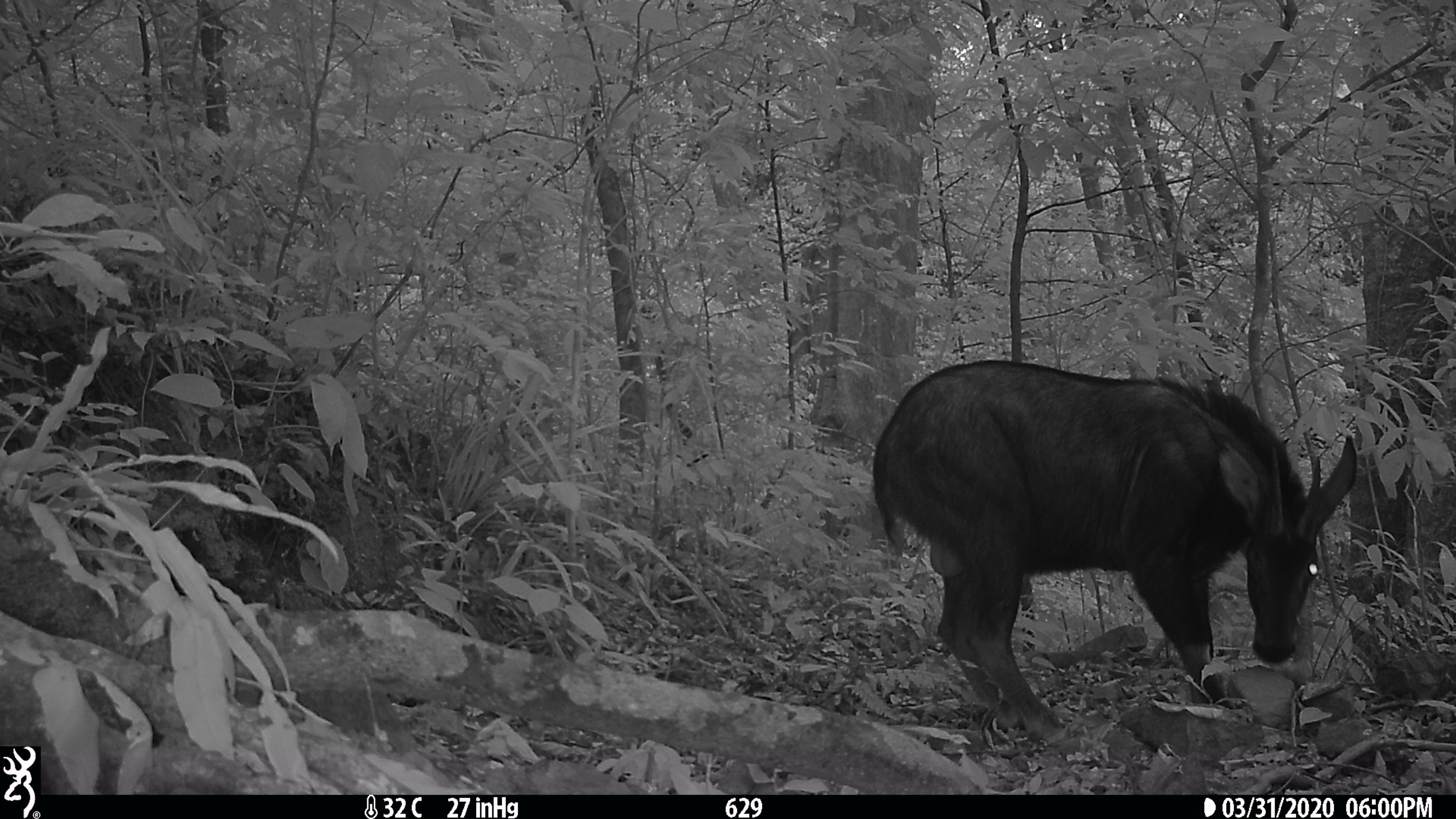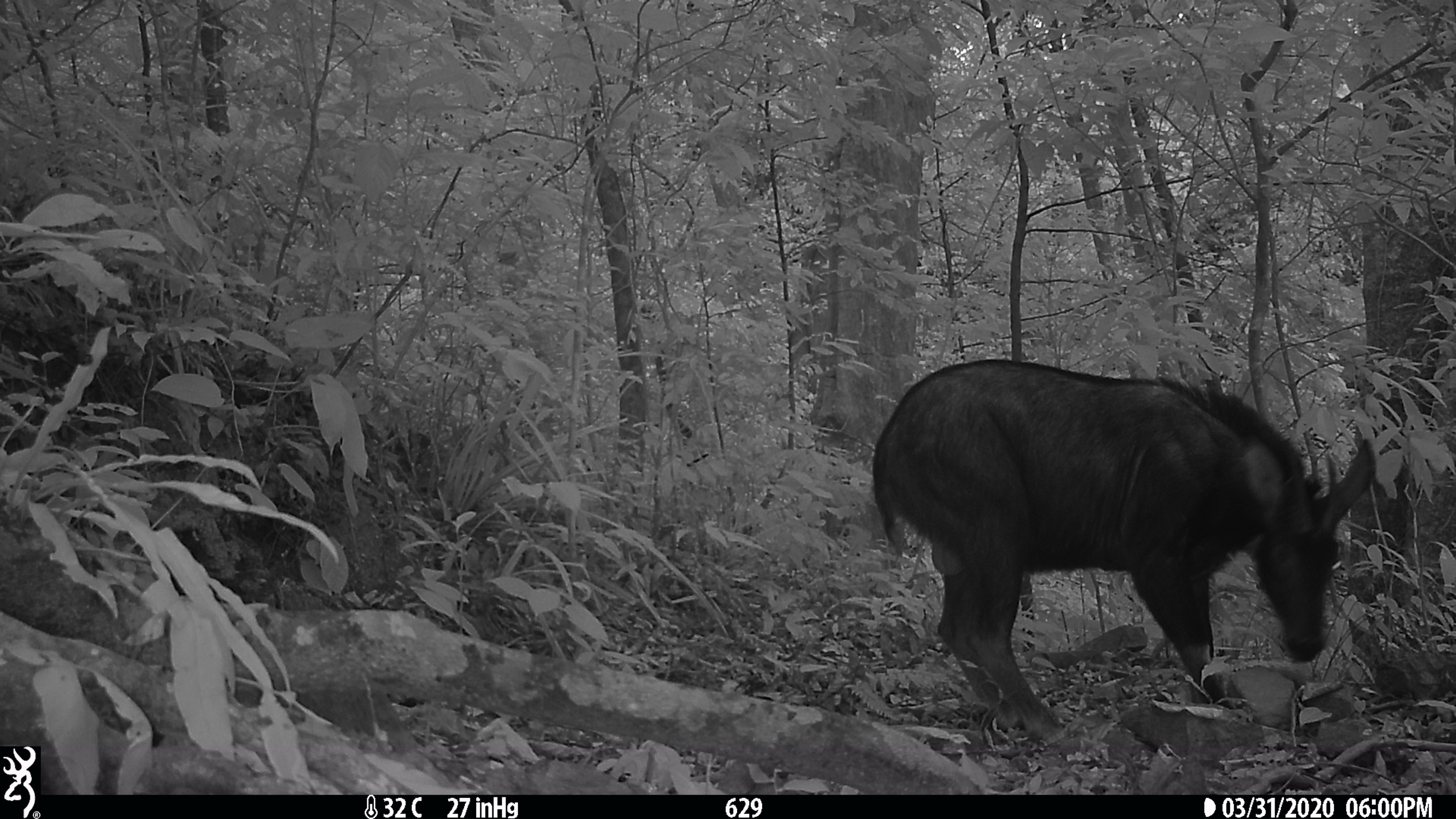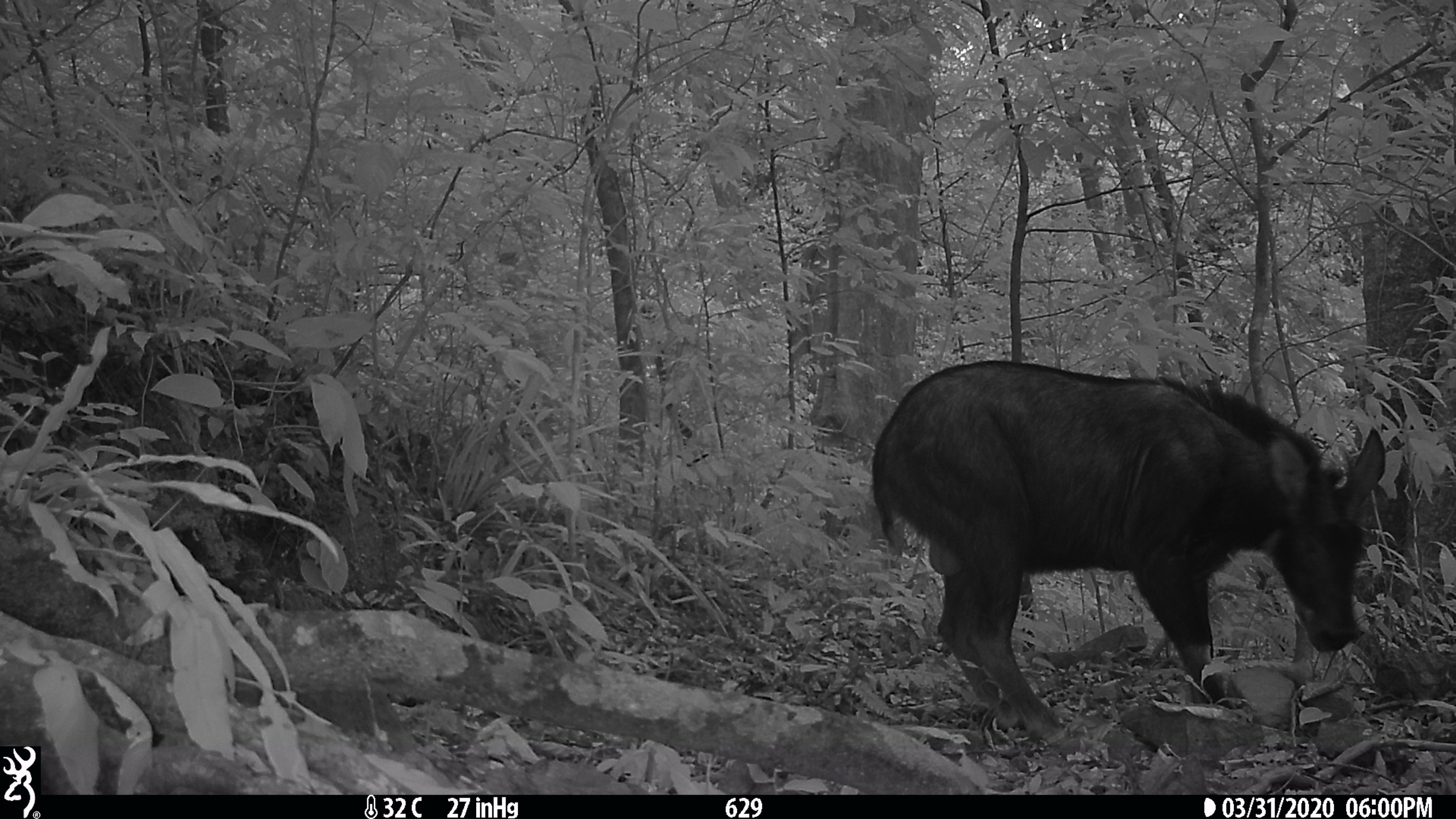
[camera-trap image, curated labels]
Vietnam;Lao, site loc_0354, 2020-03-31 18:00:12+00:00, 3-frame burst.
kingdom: Animalia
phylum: Chordata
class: Mammalia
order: Artiodactyla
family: Bovidae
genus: Capricornis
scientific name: Capricornis sumatraensis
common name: chinese serow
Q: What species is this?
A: Chinese serow (Capricornis sumatraensis).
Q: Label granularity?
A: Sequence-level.